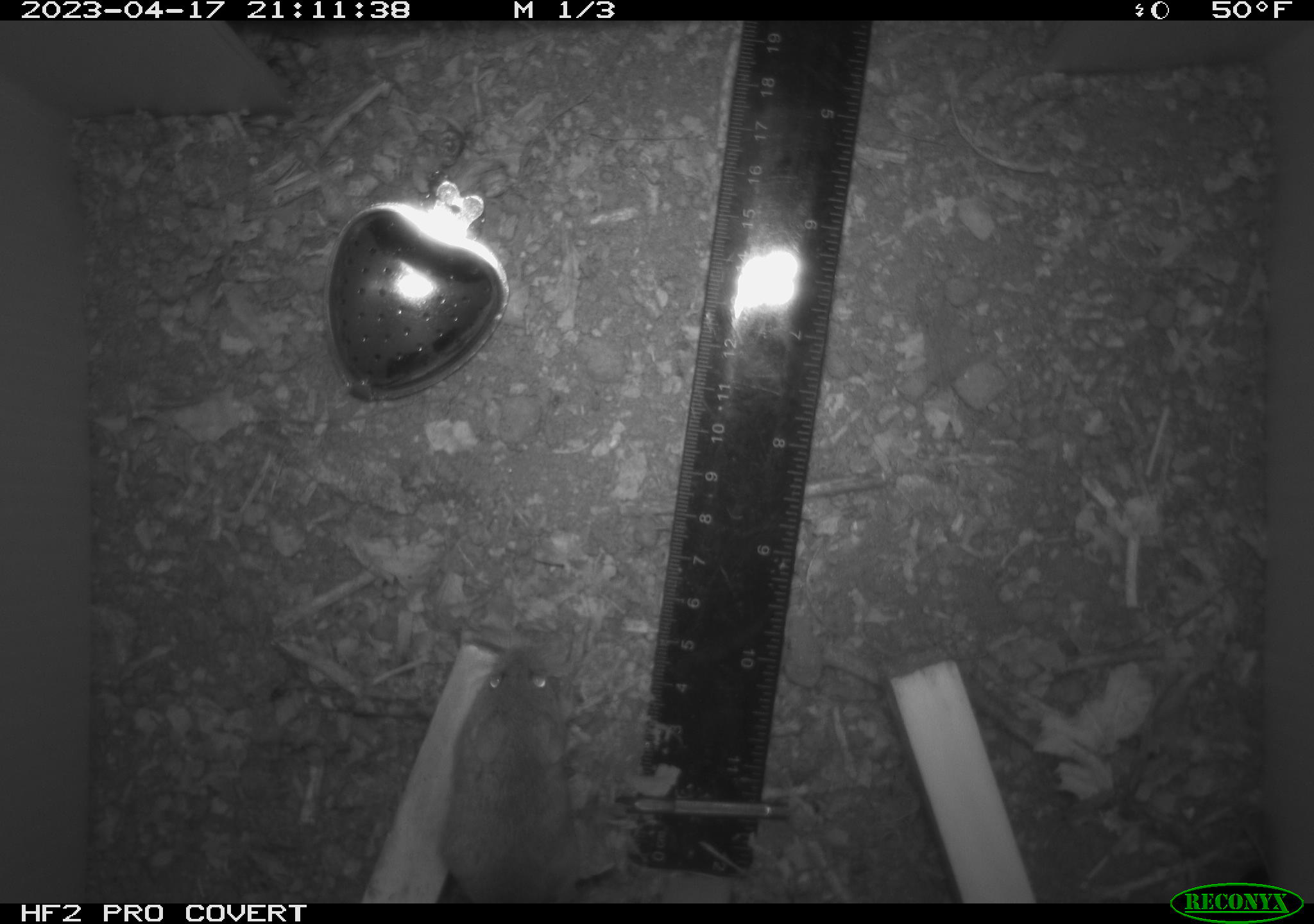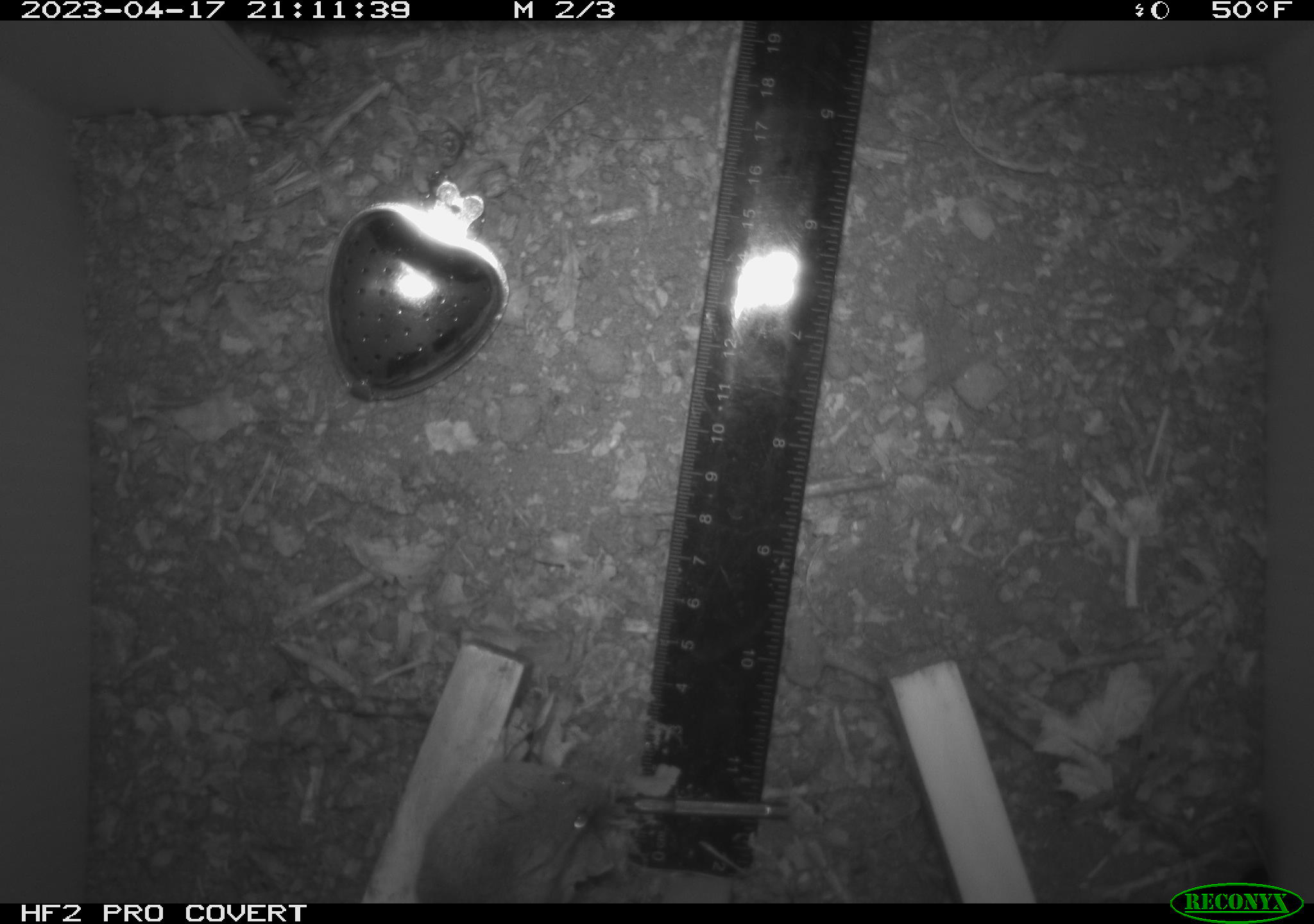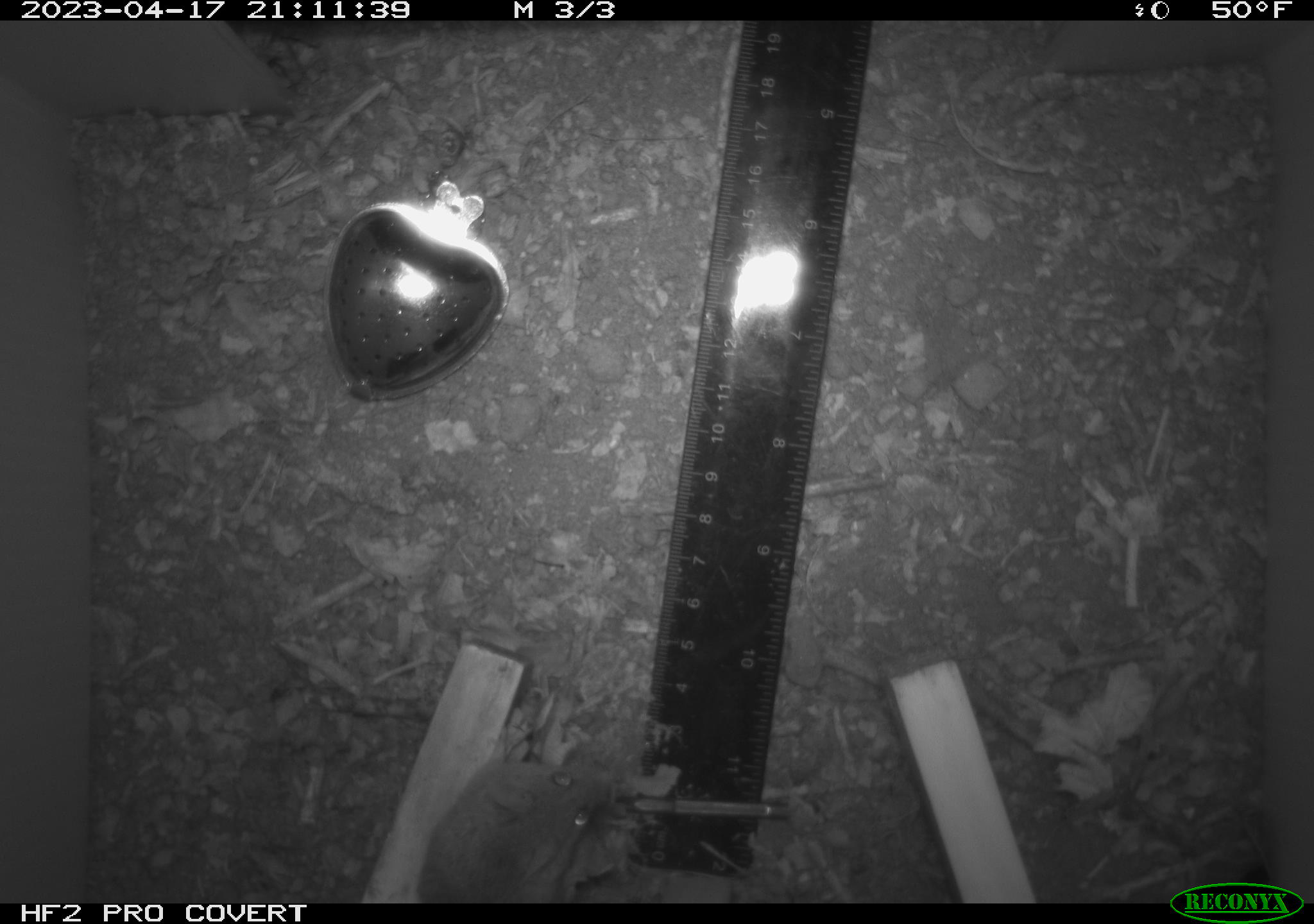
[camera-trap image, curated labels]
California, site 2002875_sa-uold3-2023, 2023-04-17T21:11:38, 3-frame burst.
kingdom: Animalia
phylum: Chordata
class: Mammalia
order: Rodentia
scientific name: Rodentia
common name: mouse species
Mouse species (Rodentia).